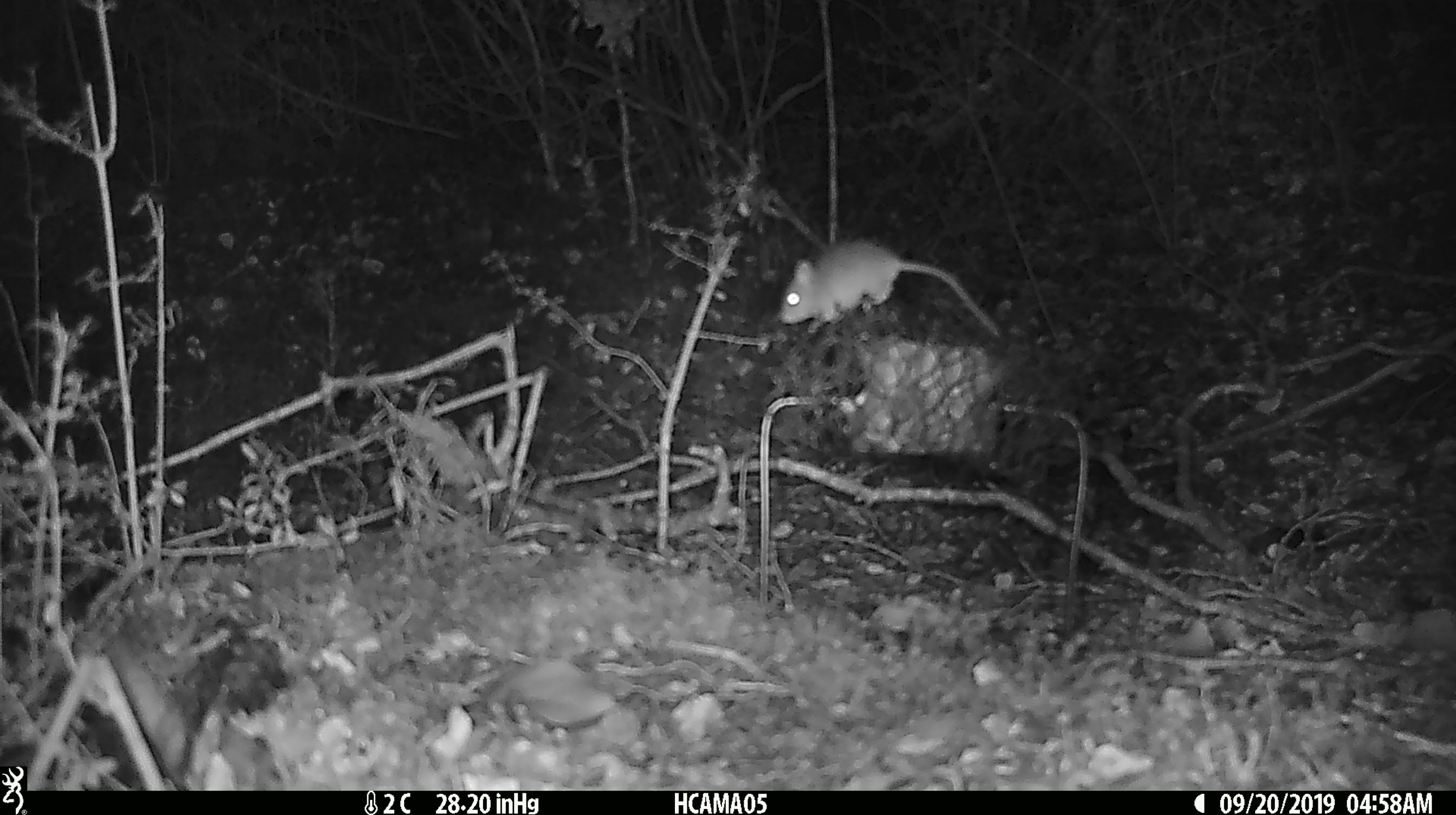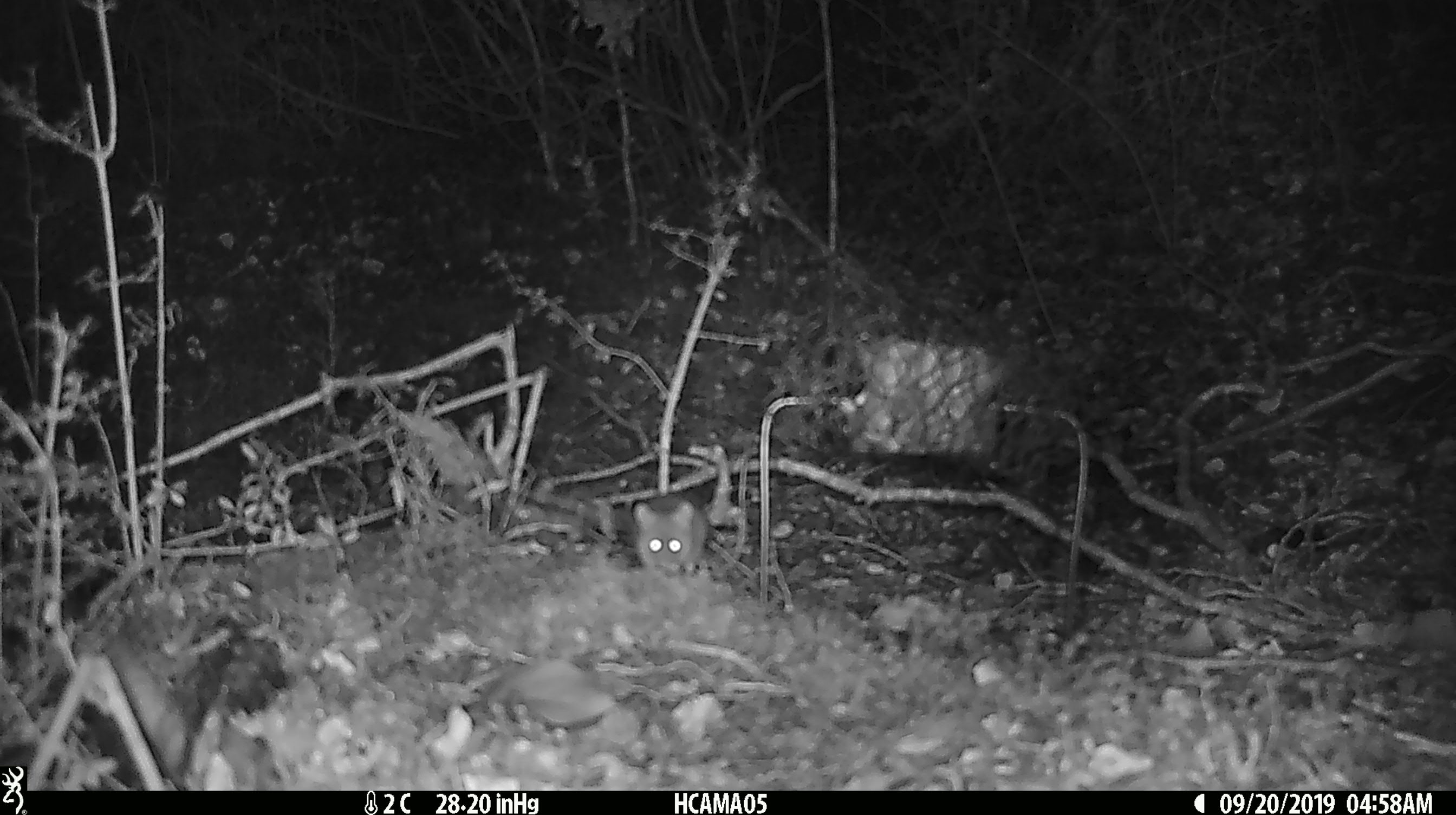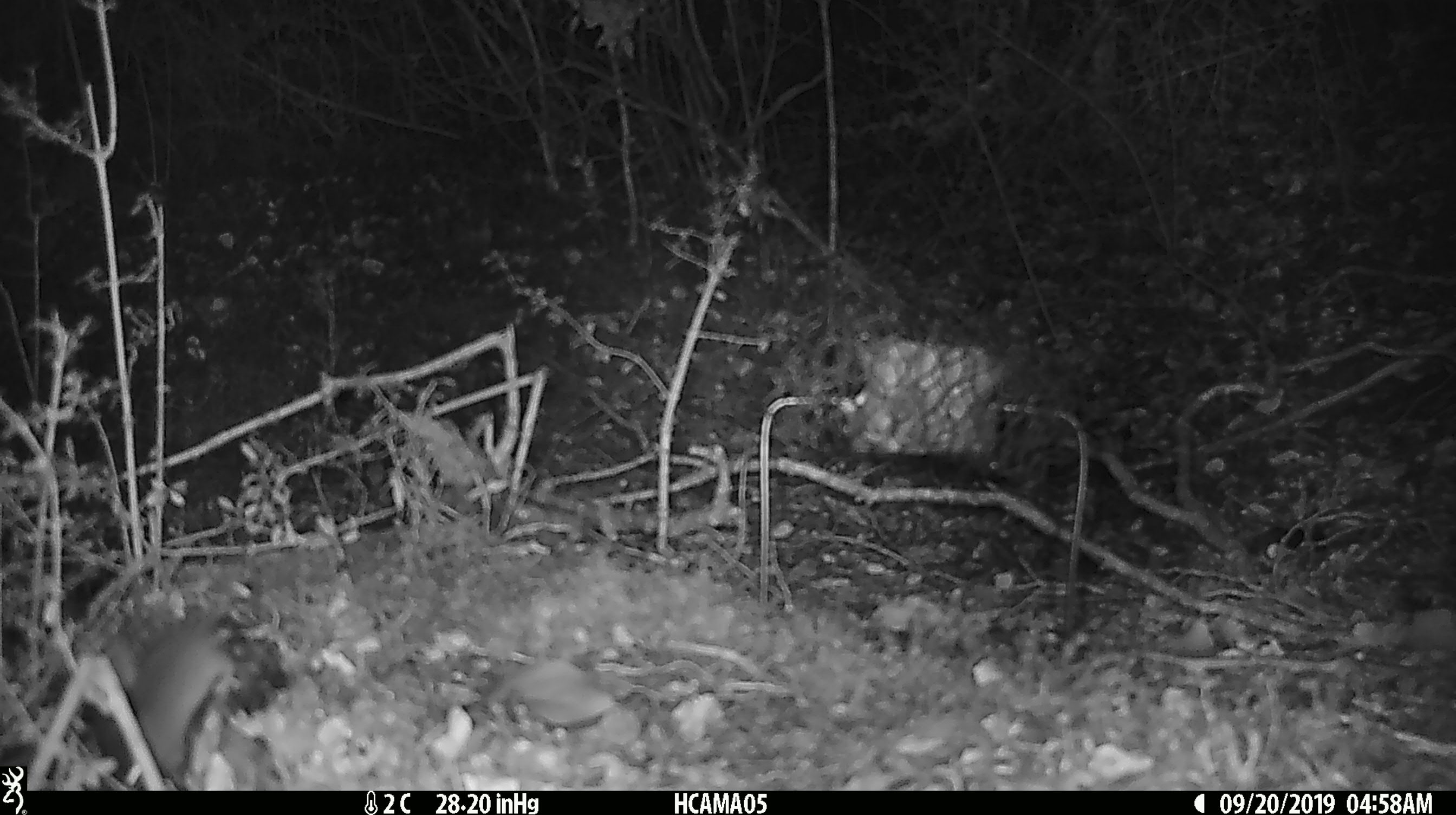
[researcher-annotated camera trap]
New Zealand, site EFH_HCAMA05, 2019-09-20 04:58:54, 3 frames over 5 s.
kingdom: Animalia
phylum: Chordata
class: Mammalia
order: Rodentia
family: Muridae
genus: Mus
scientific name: Mus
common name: mouse